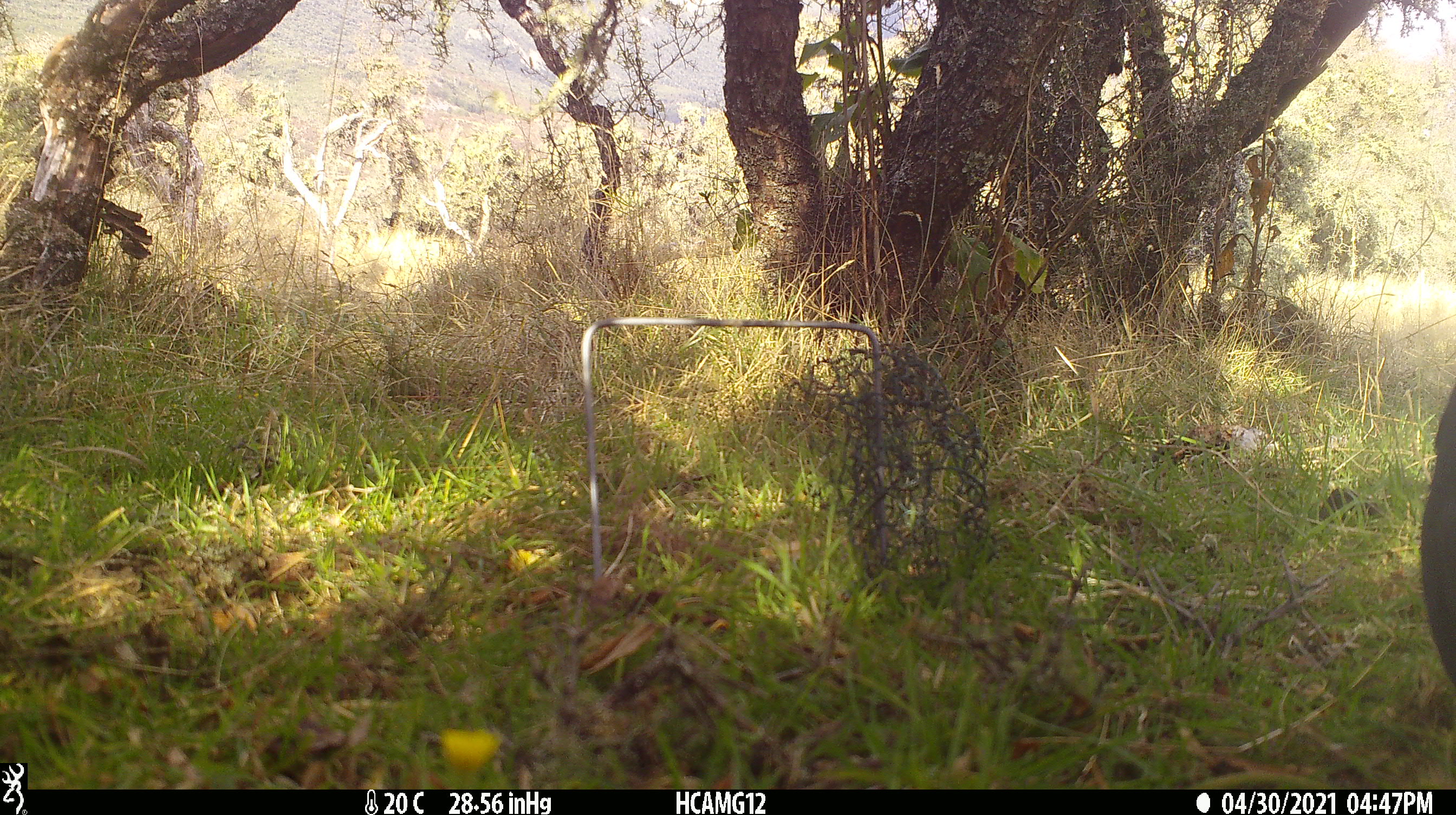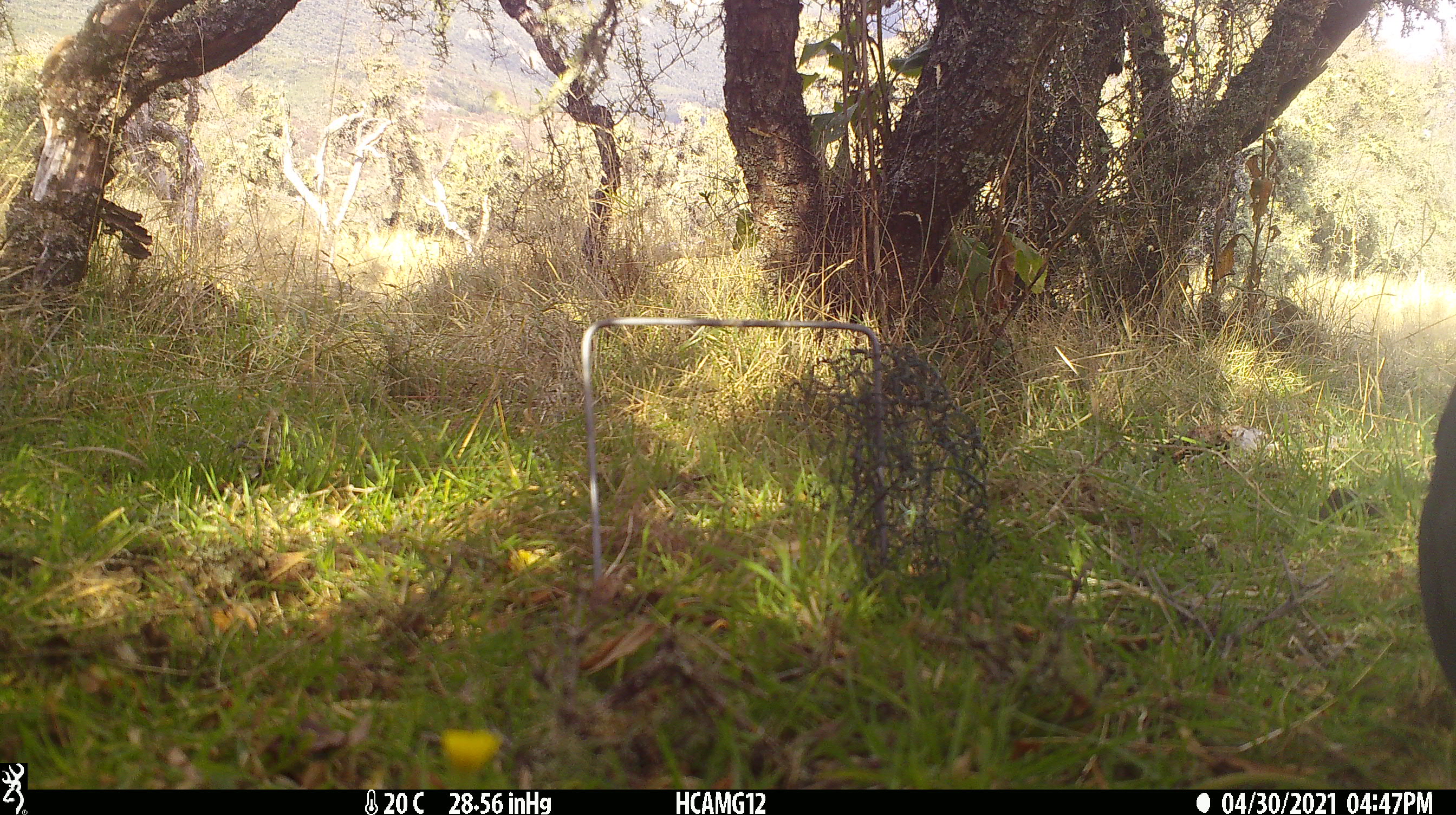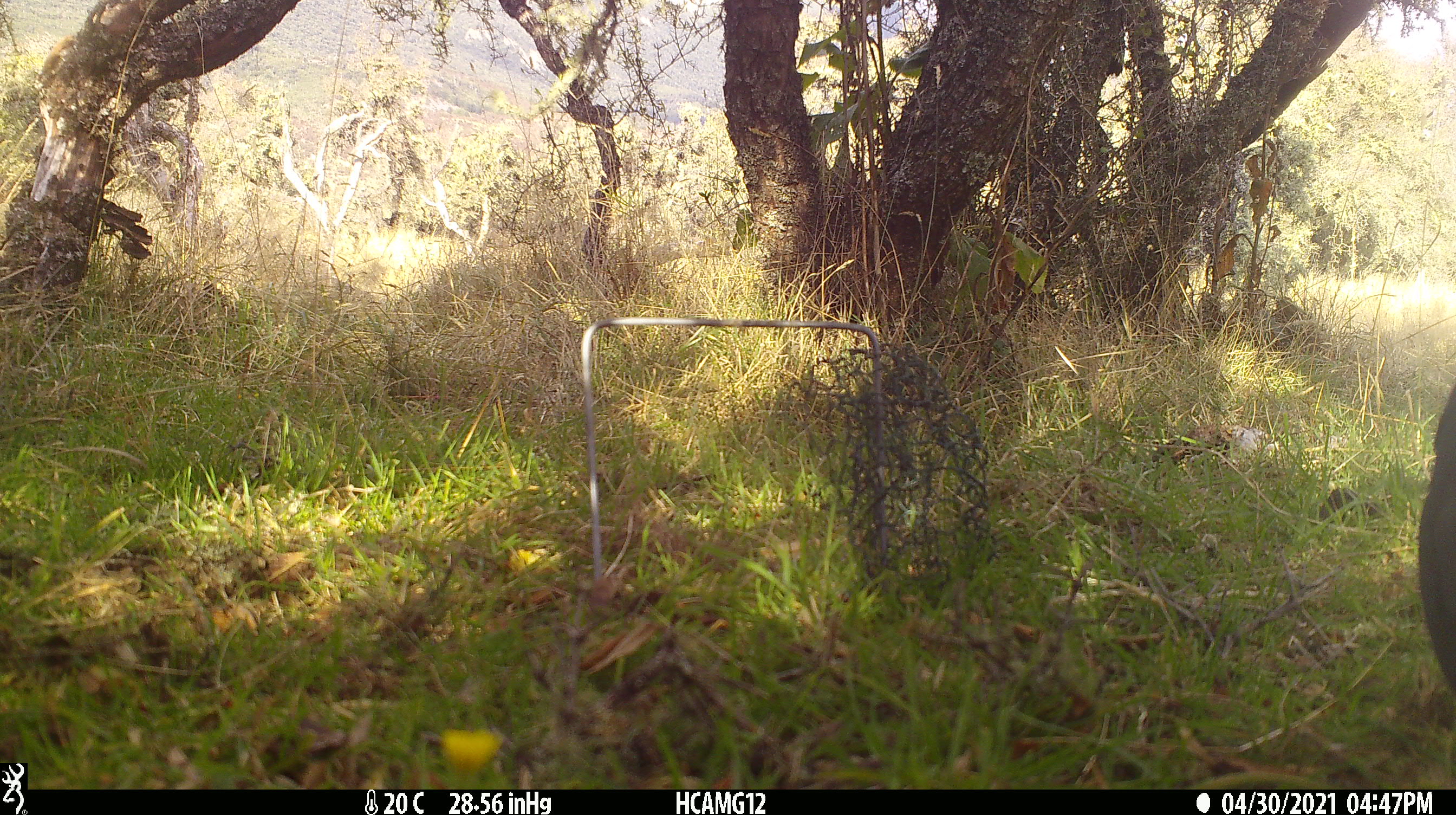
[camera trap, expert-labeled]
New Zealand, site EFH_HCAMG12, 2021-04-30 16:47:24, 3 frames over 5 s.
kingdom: Animalia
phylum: Chordata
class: Aves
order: Passeriformes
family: Turdidae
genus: Turdus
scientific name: Turdus merula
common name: eurasian blackbird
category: blackbird